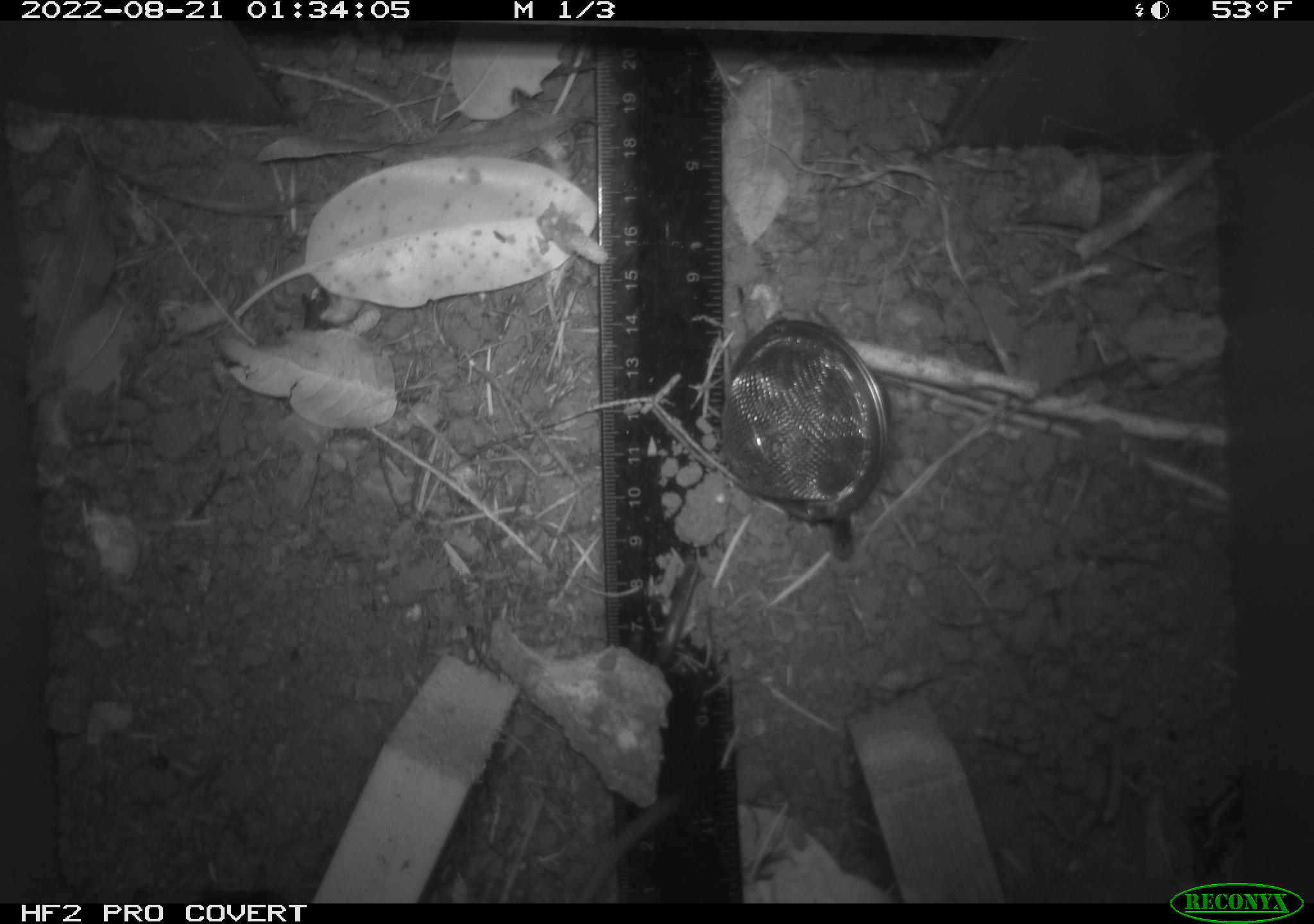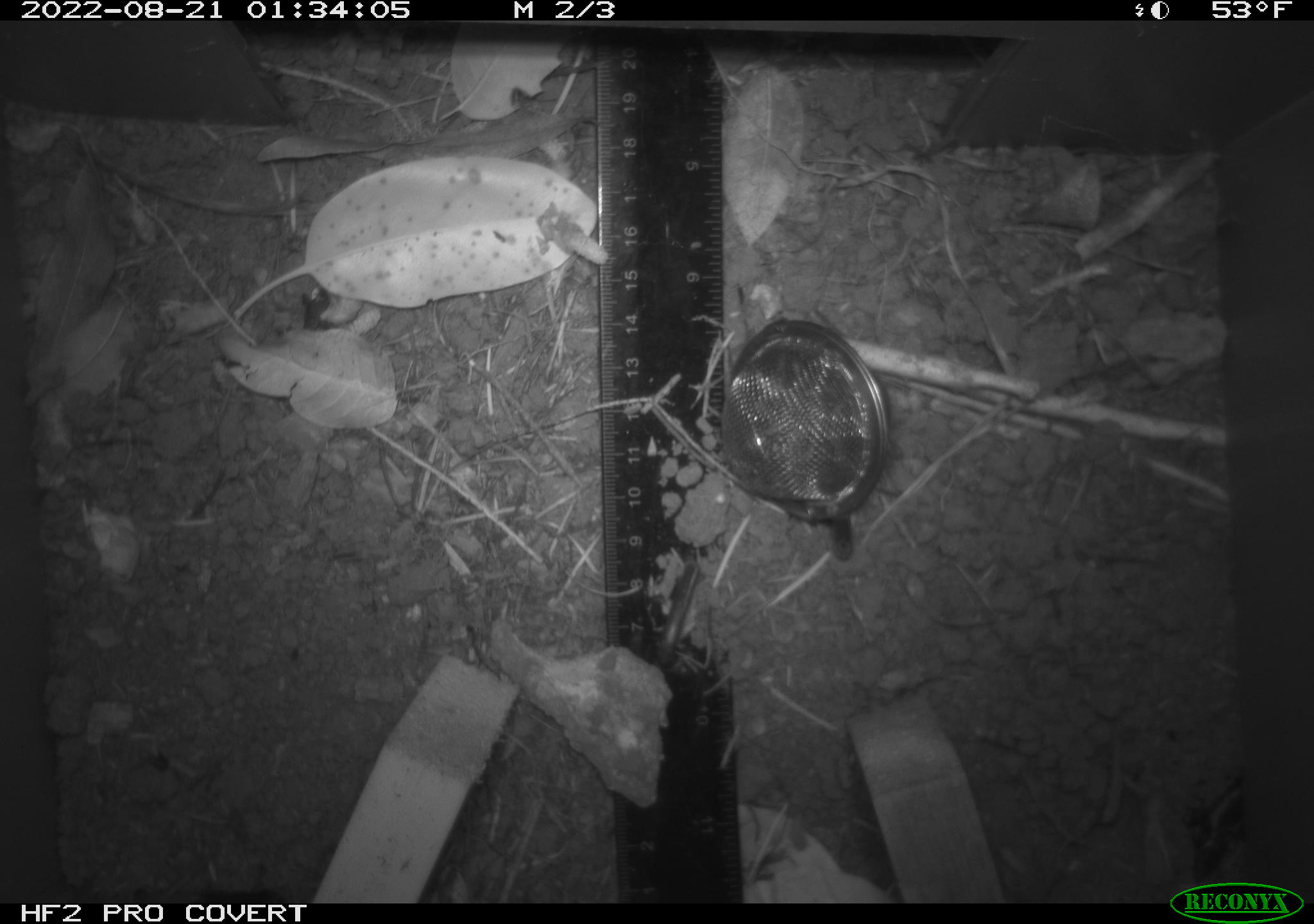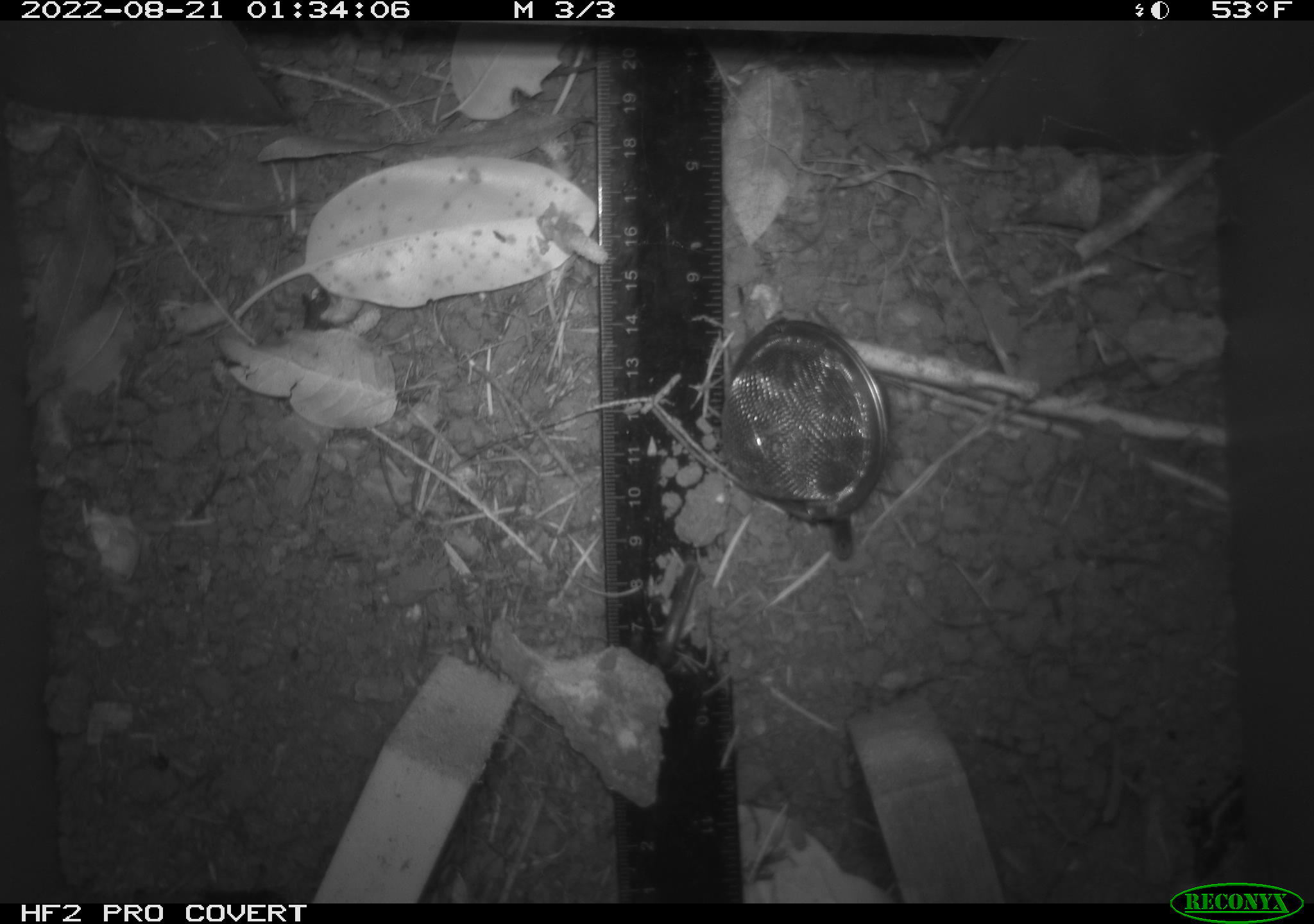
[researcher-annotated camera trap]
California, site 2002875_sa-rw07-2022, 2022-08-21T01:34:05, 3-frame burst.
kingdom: Animalia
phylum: Chordata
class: Mammalia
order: Rodentia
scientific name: Rodentia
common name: mouse species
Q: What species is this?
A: Mouse species (Rodentia).